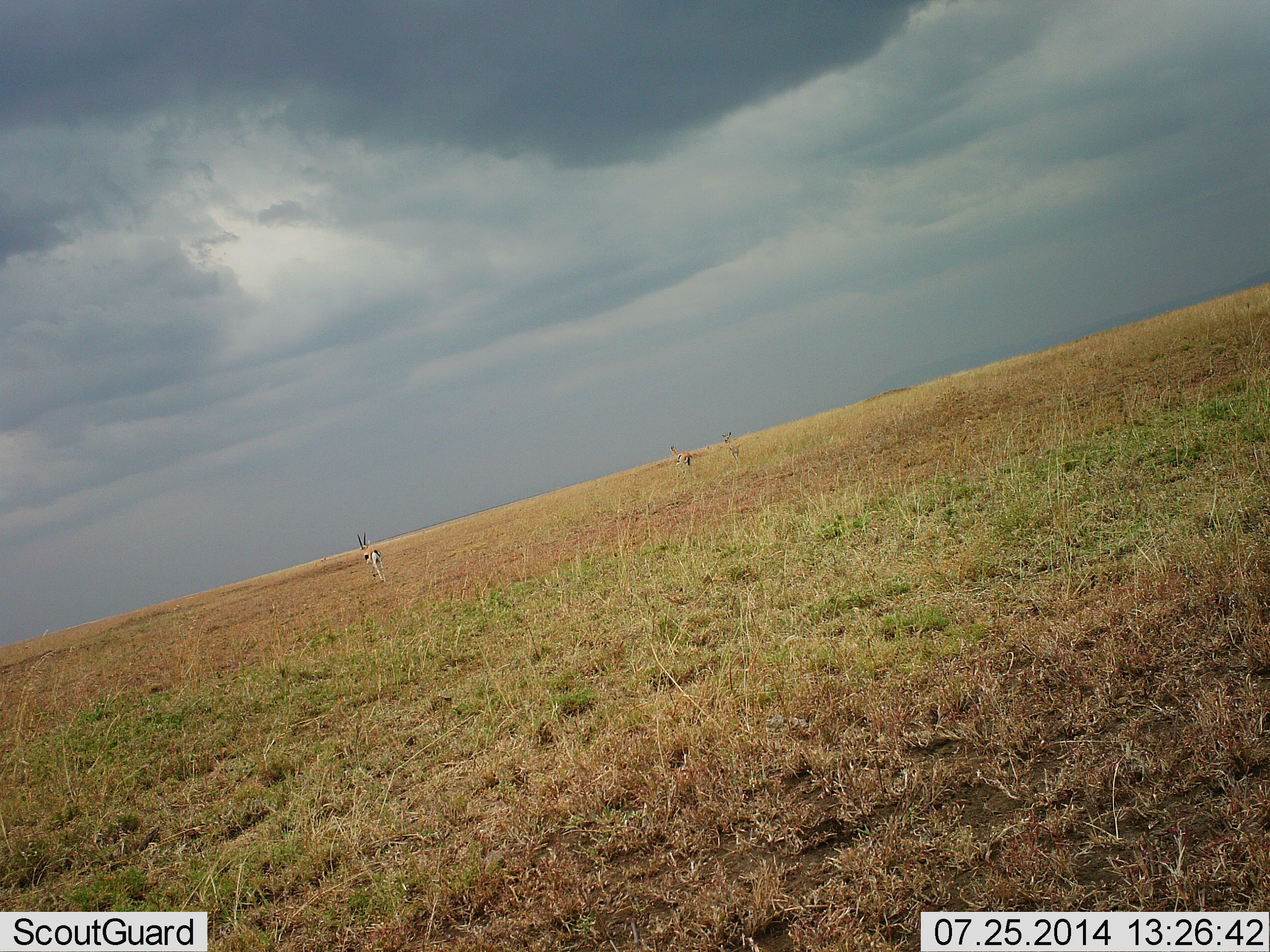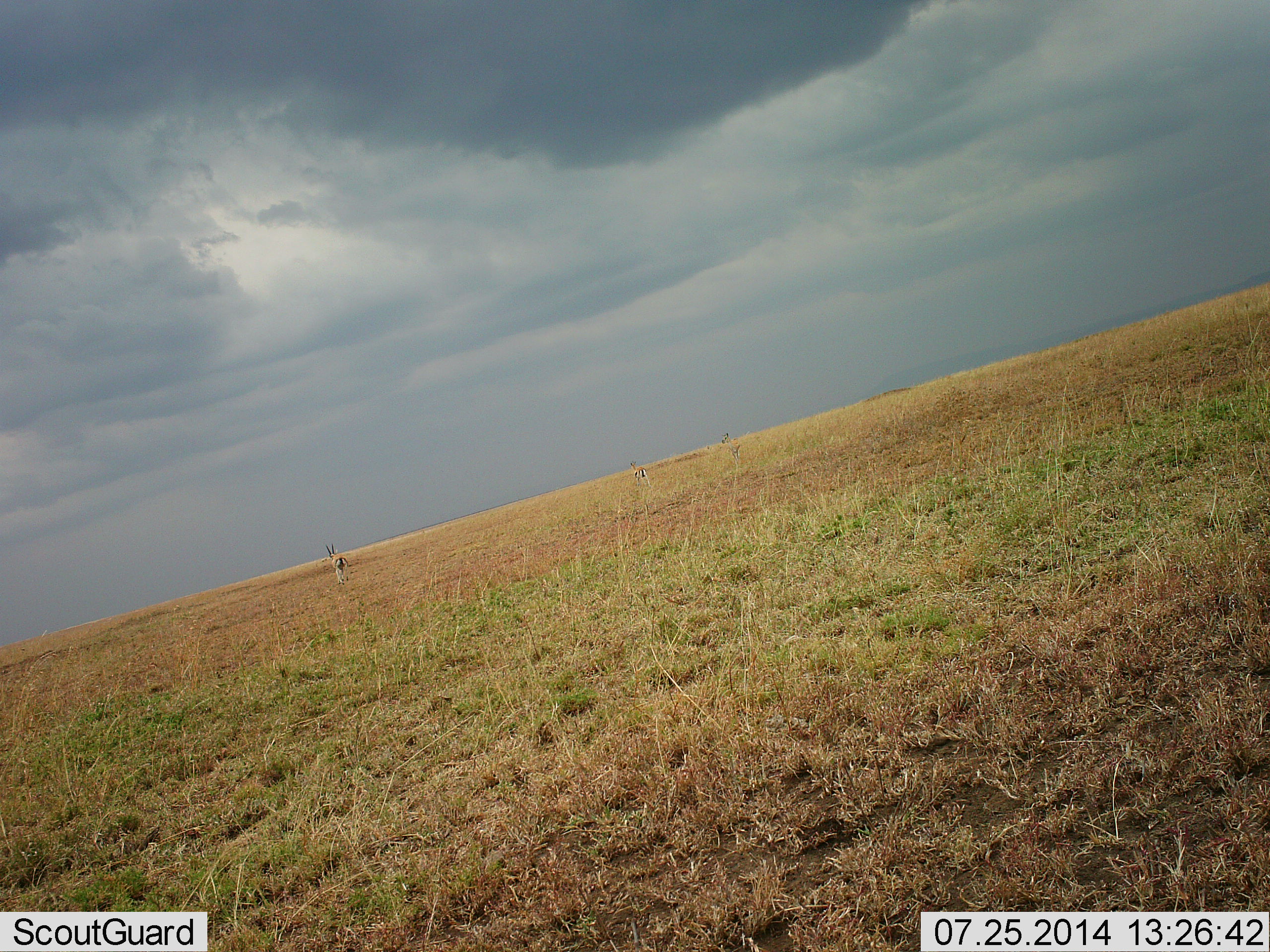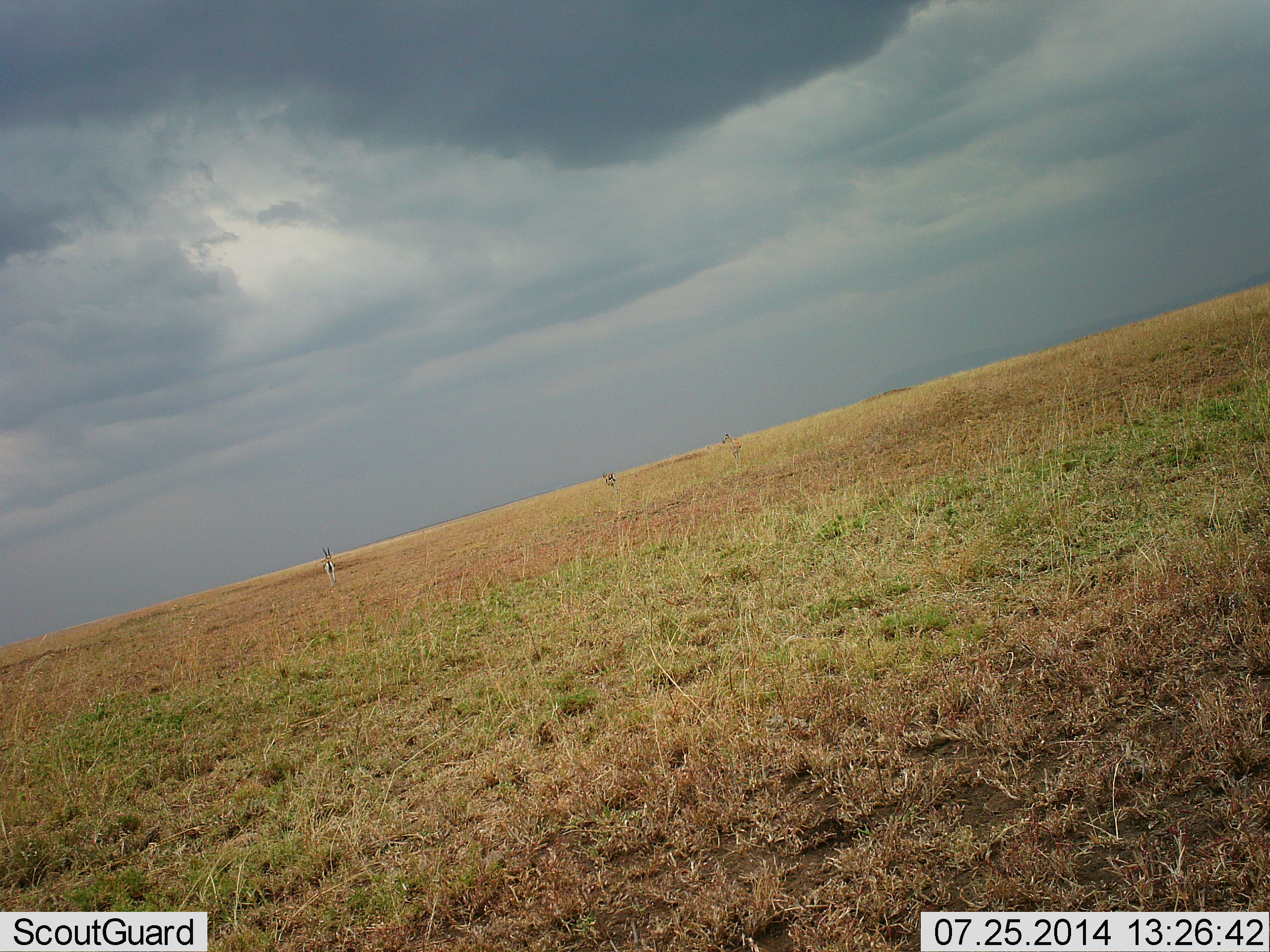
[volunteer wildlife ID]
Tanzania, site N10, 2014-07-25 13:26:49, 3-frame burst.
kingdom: Animalia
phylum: Chordata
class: Mammalia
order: Artiodactyla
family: Bovidae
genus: Eudorcas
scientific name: Eudorcas thomsonii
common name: thomson's gazelle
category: gazellethomsons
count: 2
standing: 20%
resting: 0%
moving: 100%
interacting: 0%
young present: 0%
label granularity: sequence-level